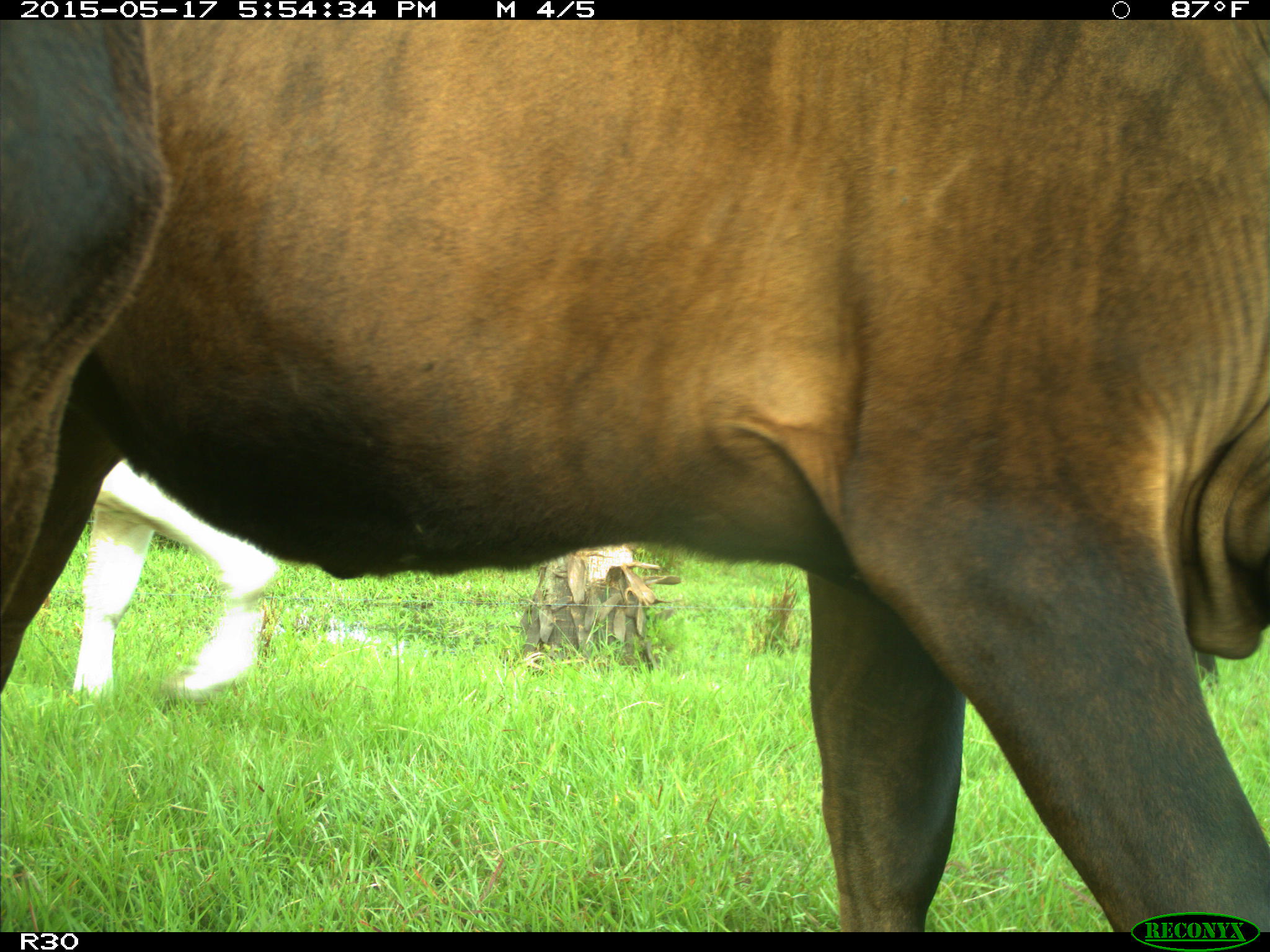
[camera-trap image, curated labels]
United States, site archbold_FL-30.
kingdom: Animalia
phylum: Chordata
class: Mammalia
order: Artiodactyla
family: Bovidae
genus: Bos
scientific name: Bos taurus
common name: domestic cow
Bos taurus (domestic cow).